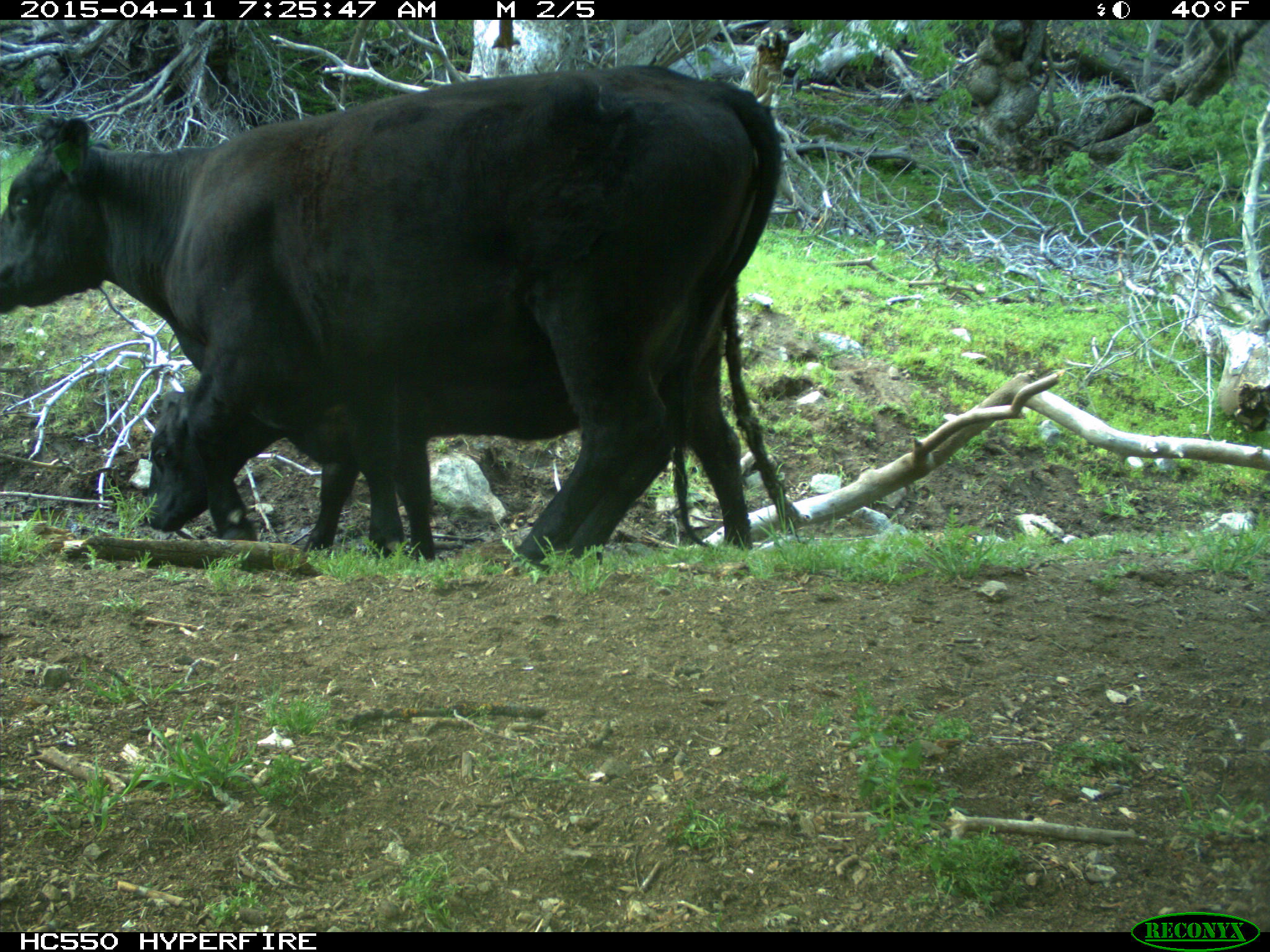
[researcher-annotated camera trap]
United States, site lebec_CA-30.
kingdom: Animalia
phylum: Chordata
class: Mammalia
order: Artiodactyla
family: Bovidae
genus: Bos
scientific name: Bos taurus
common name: domestic cow